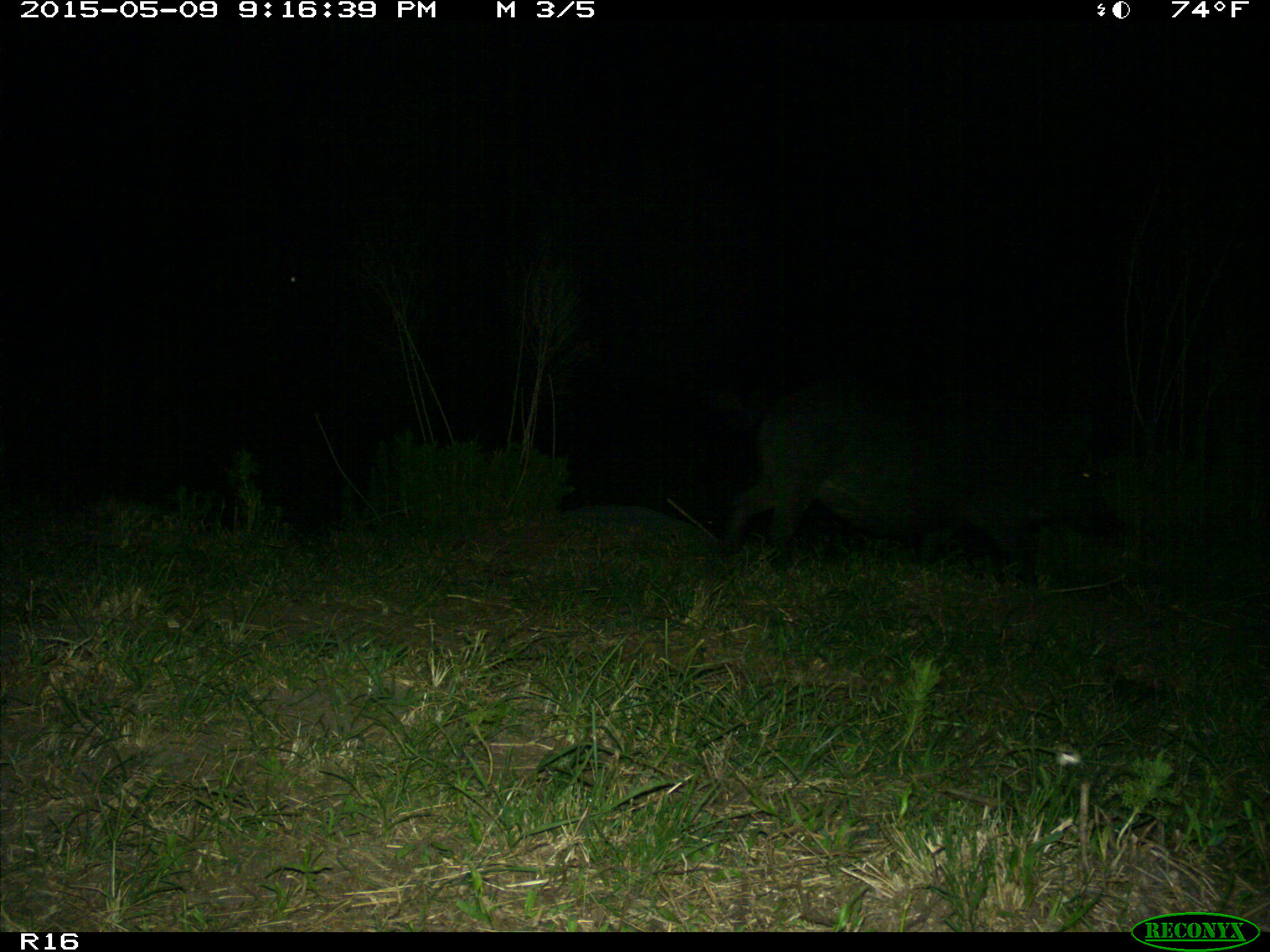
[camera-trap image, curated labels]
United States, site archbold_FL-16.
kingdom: Animalia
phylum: Chordata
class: Mammalia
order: Artiodactyla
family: Suidae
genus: Sus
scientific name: Sus scrofa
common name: wild boar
Sus scrofa (wild boar).